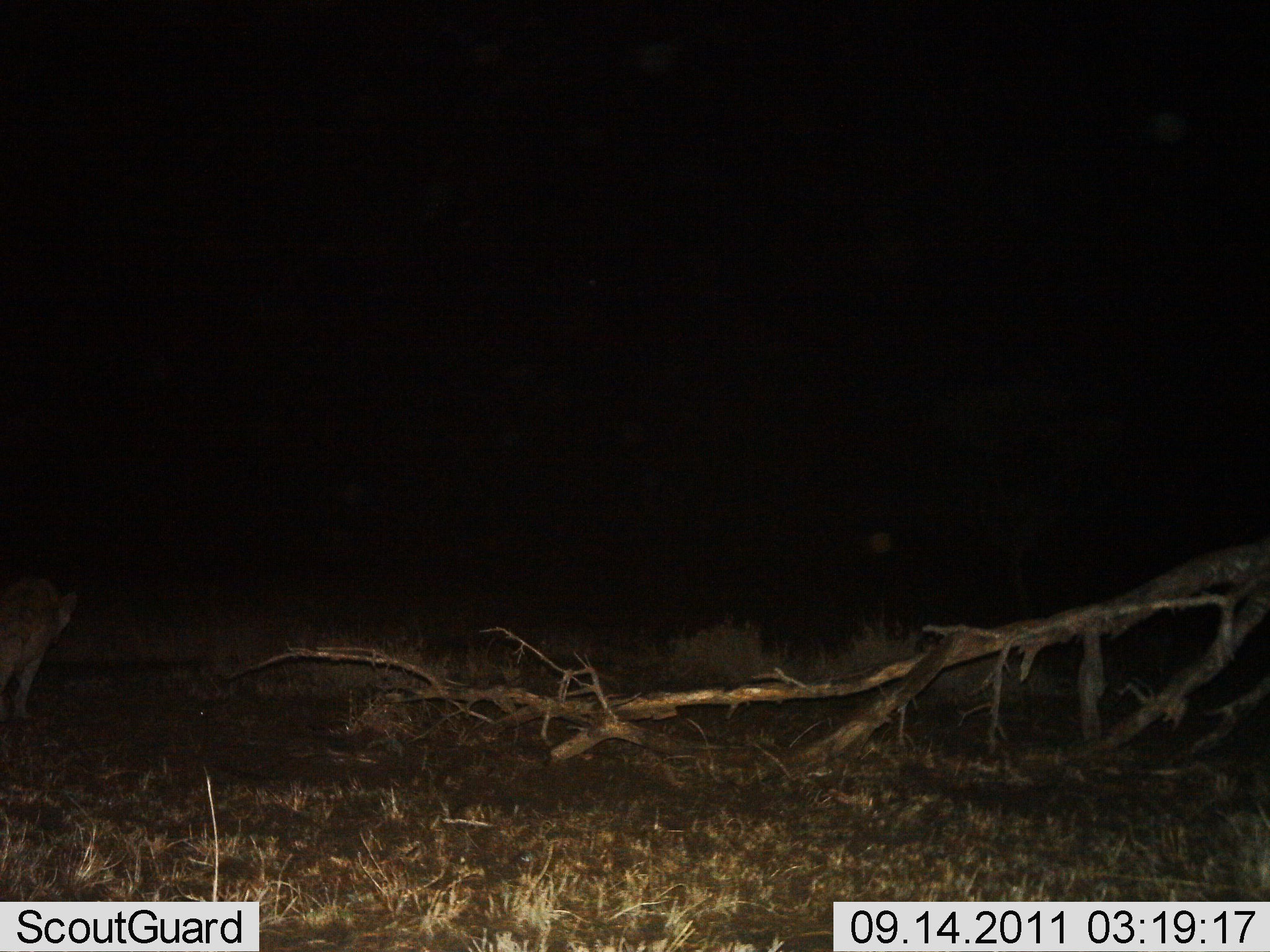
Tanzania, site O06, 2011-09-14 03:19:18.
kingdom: Animalia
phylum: Chordata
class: Mammalia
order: Carnivora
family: Hyaenidae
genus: Crocuta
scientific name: Crocuta crocuta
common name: spotted hyena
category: hyenaspotted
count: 1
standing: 31%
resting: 0%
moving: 69%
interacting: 0%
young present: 0%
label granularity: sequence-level